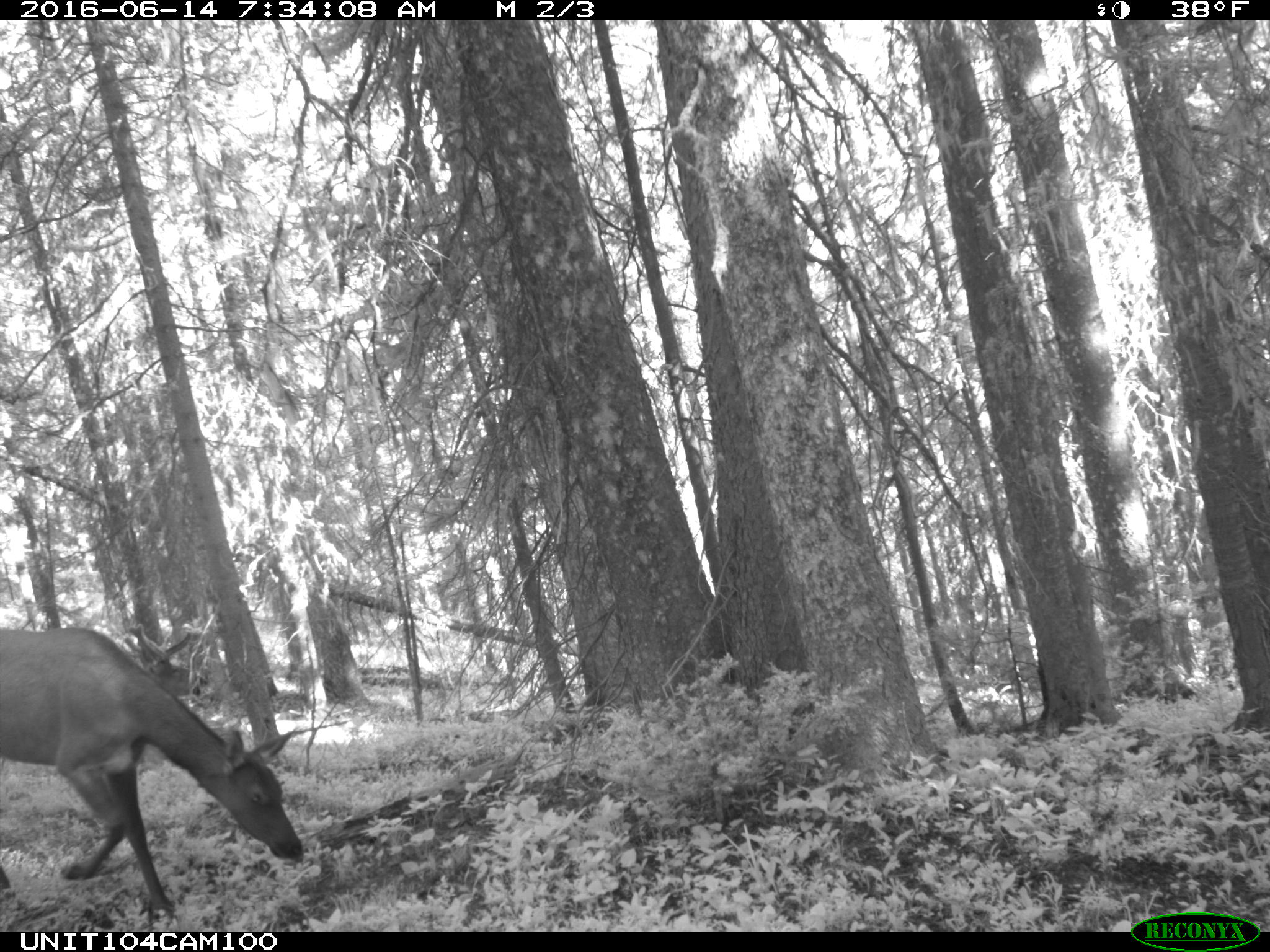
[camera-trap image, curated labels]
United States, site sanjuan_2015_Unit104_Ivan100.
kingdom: Animalia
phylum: Chordata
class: Mammalia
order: Artiodactyla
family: Cervidae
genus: Cervus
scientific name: Cervus elaphus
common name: red deer